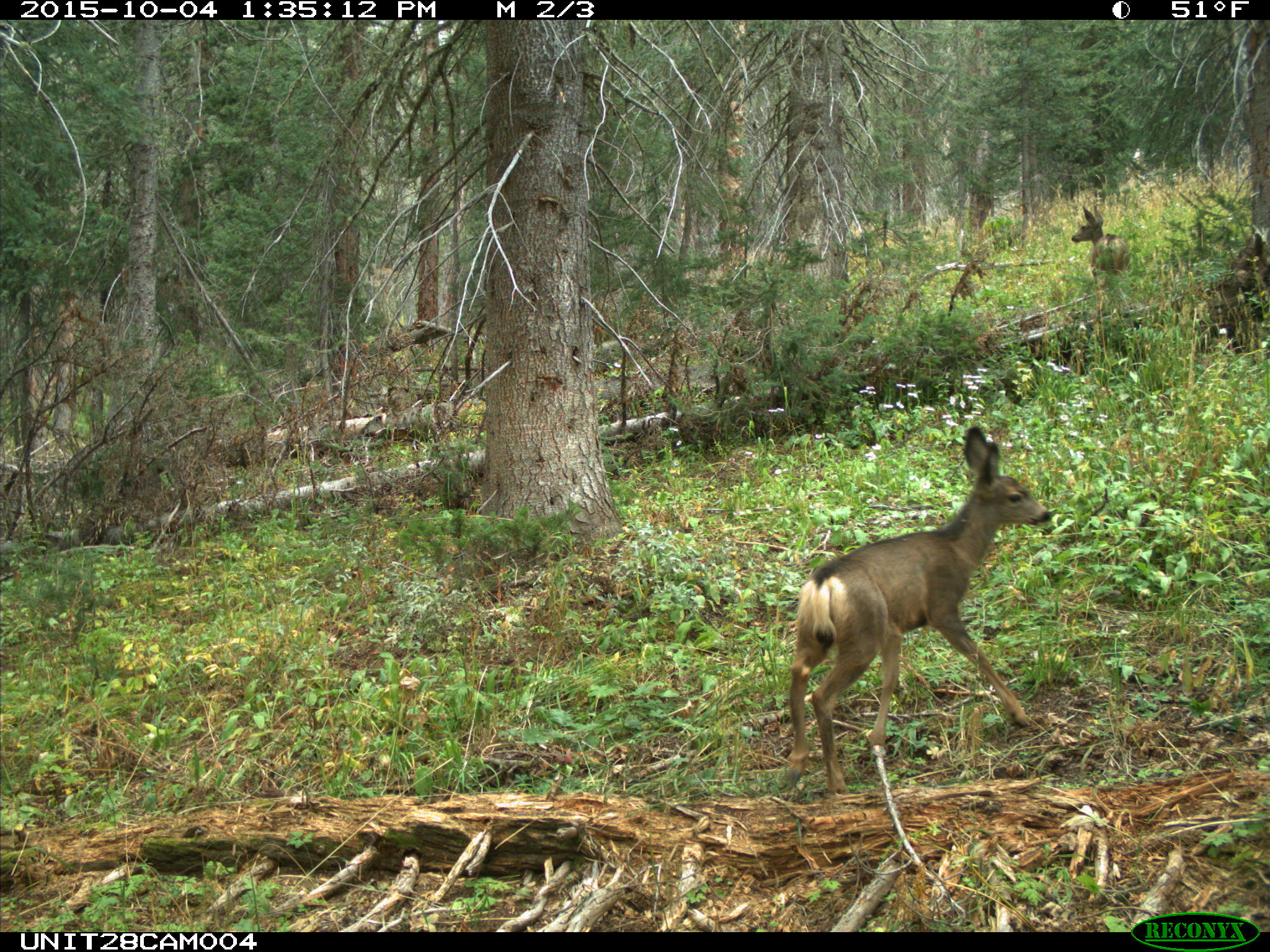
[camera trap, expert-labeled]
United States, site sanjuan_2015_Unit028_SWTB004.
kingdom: Animalia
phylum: Chordata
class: Mammalia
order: Artiodactyla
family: Cervidae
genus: Odocoileus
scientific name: Odocoileus hemionus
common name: mule deer